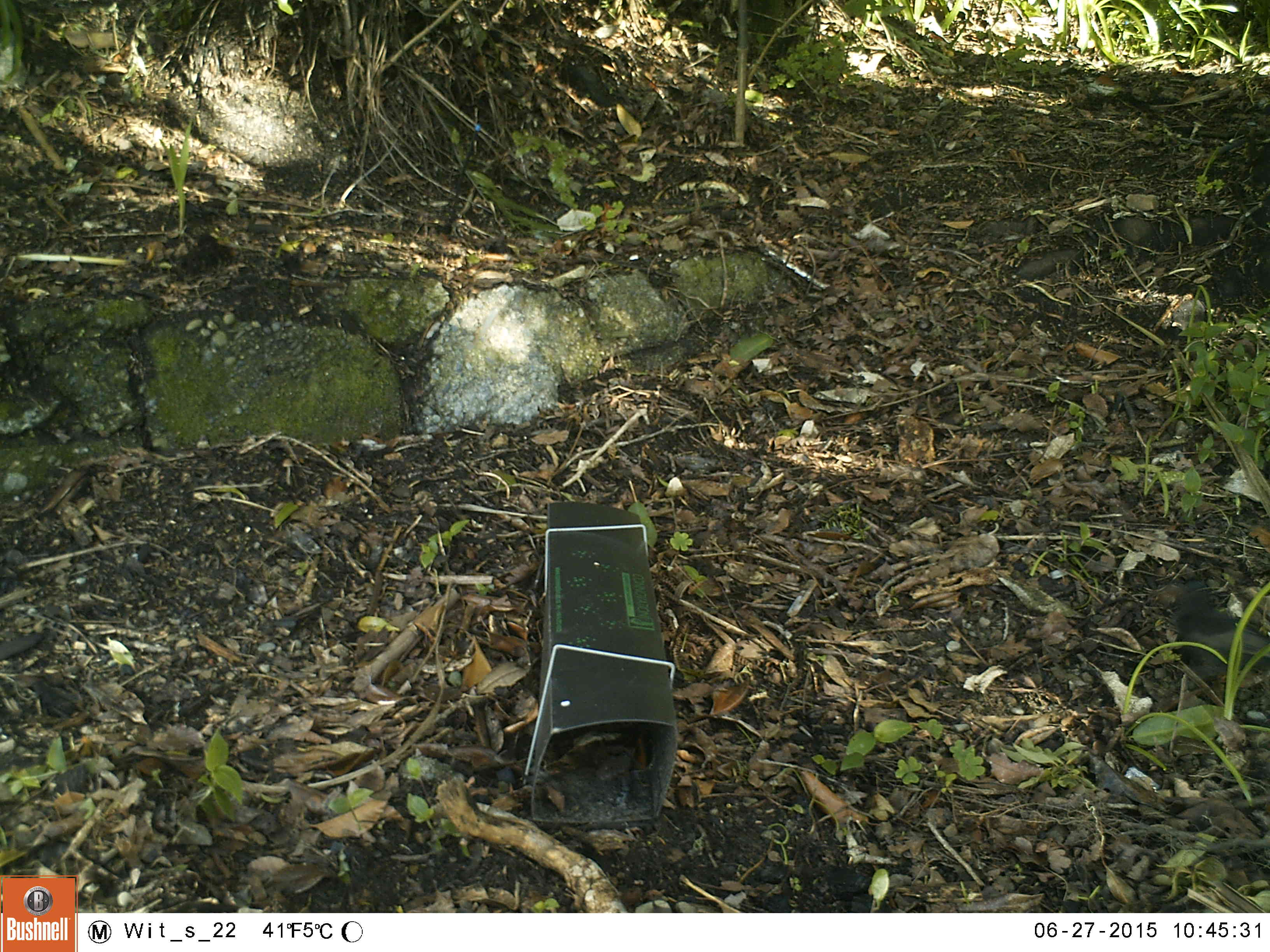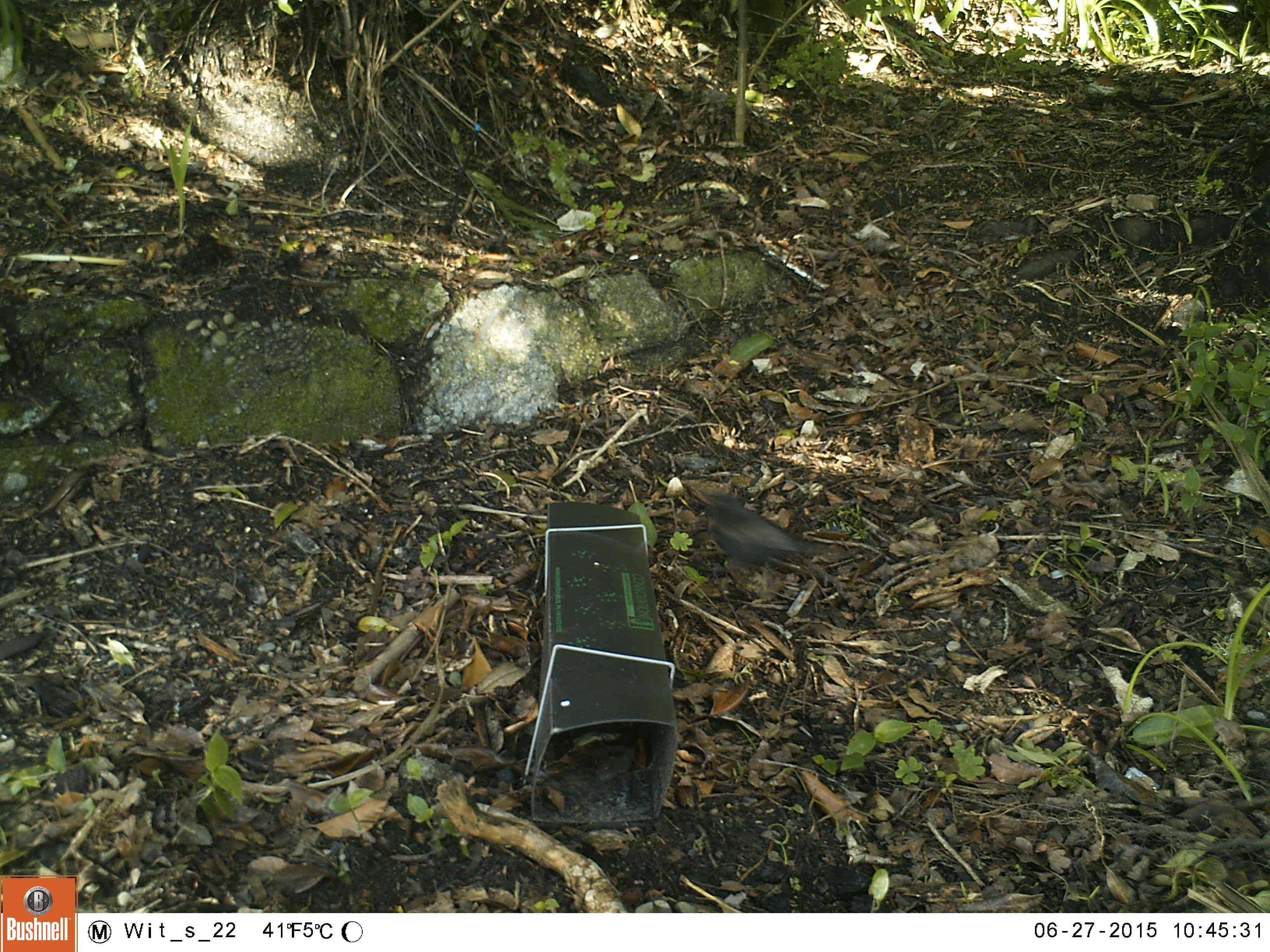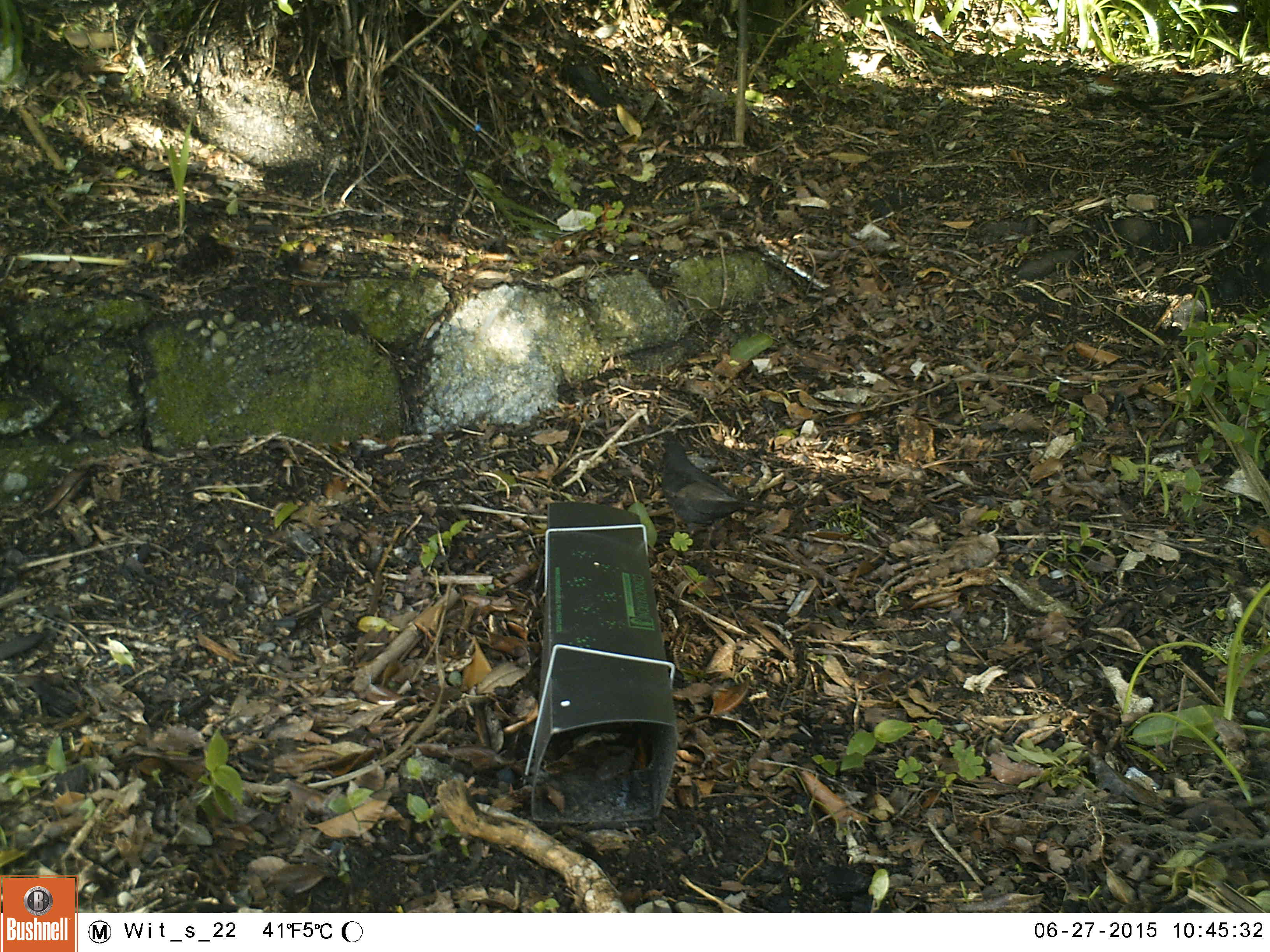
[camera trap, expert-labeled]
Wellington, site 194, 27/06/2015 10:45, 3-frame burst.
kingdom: Animalia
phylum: Chordata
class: Aves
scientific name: Aves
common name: bird